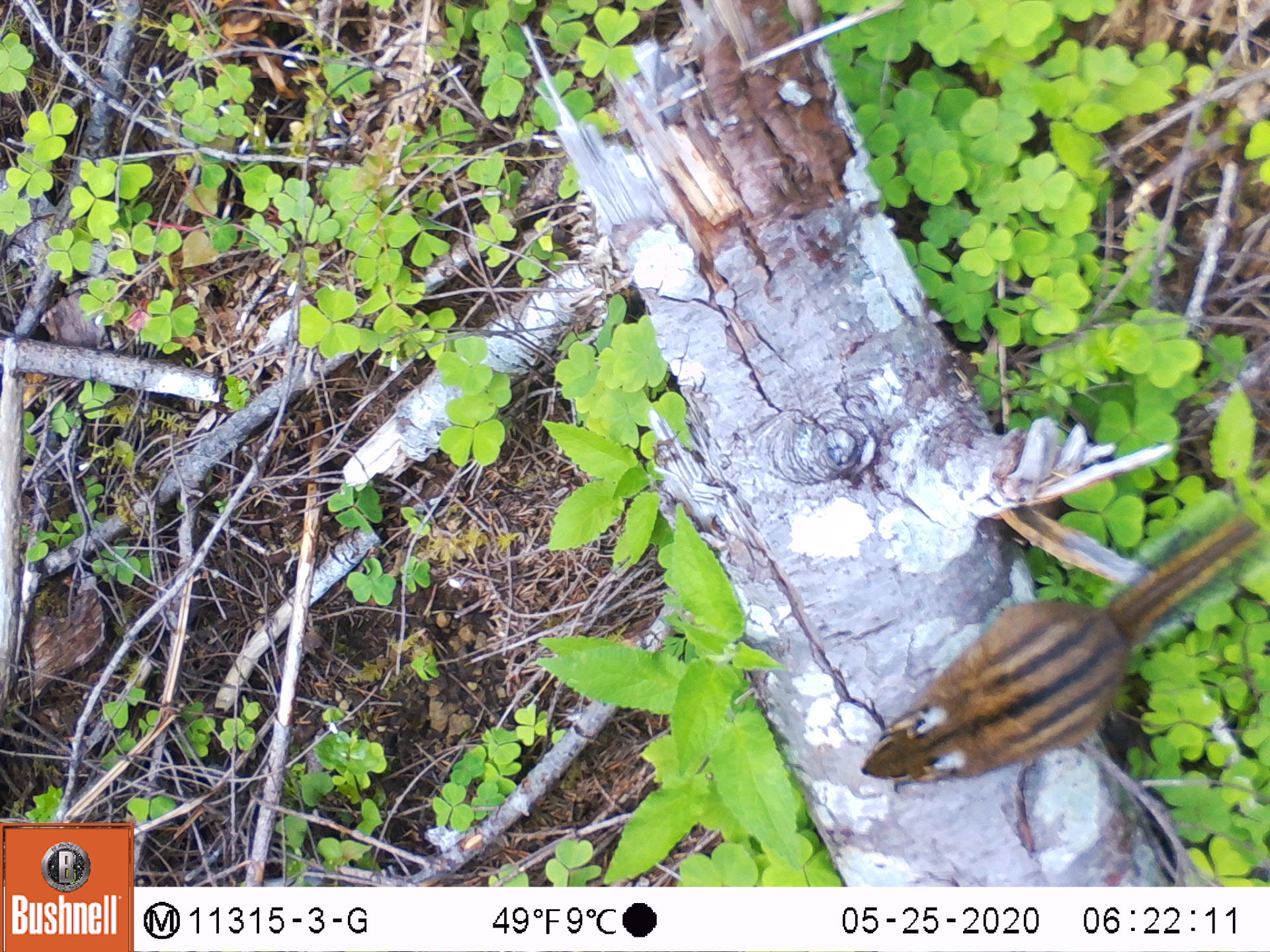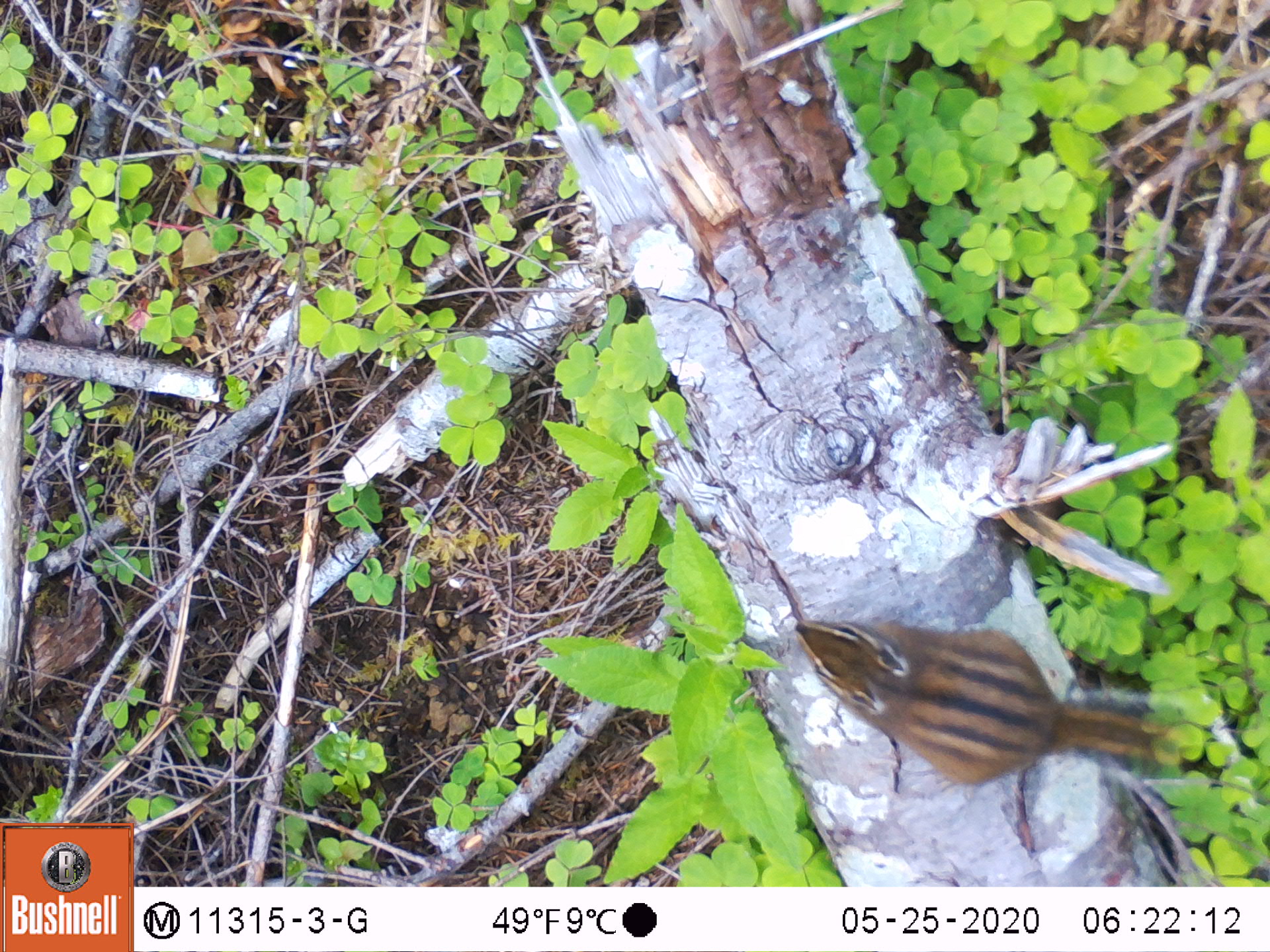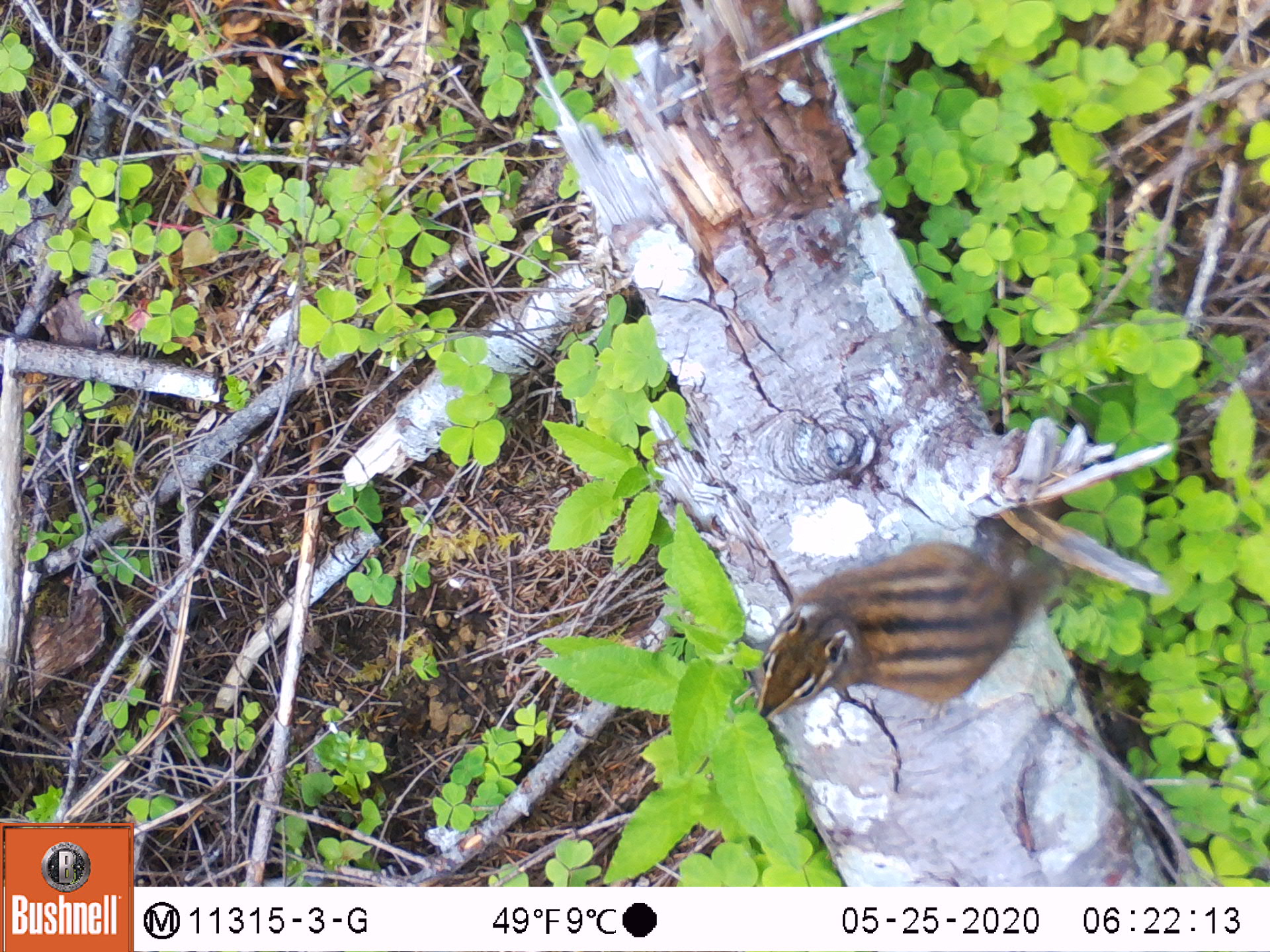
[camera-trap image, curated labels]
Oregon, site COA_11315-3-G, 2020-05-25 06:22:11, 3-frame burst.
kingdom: Animalia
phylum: Chordata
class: Mammalia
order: Rodentia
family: Sciuridae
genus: Neotamias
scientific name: Neotamias townsendii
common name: townsend's chipmunk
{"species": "townsend's chipmunk (Neotamias townsendii)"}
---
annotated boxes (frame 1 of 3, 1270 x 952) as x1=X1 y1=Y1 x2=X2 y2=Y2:
townsend's chipmunk: x1=856 y1=494 x2=1266 y2=792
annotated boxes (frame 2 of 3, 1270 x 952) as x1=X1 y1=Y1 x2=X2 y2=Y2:
townsend's chipmunk: x1=779 y1=604 x2=1226 y2=794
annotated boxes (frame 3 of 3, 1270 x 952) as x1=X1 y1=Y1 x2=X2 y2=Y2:
townsend's chipmunk: x1=744 y1=503 x2=1079 y2=730